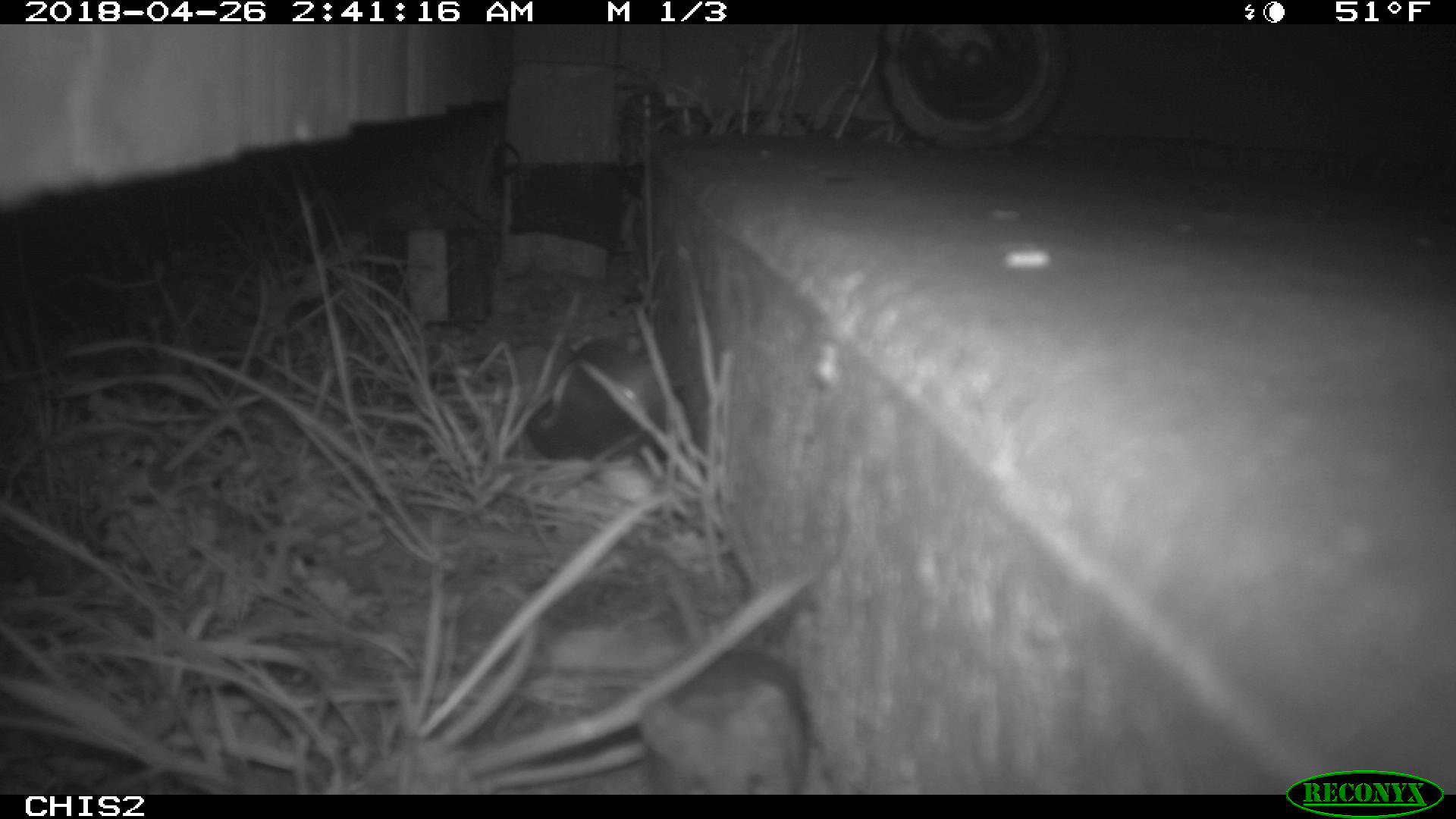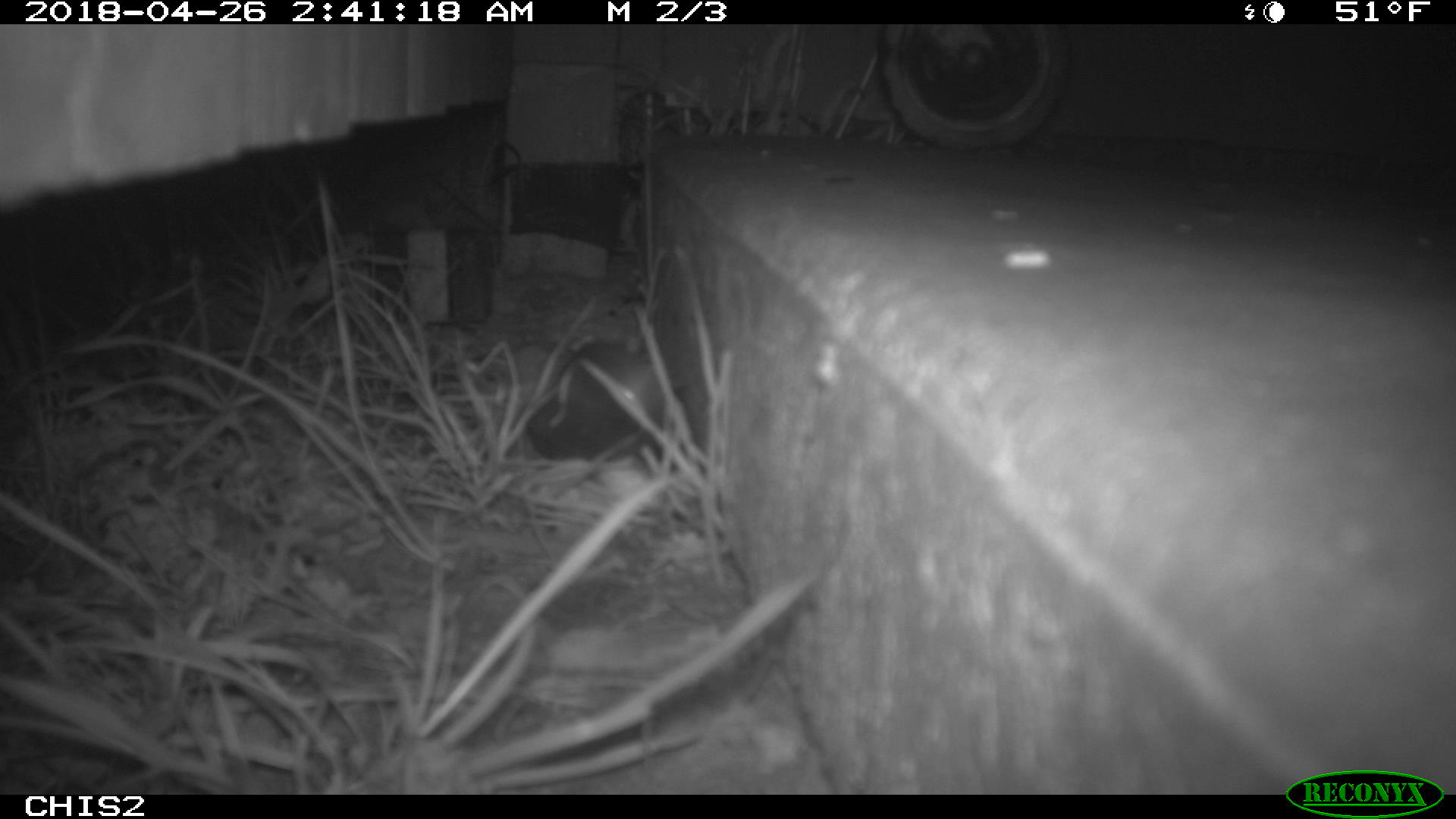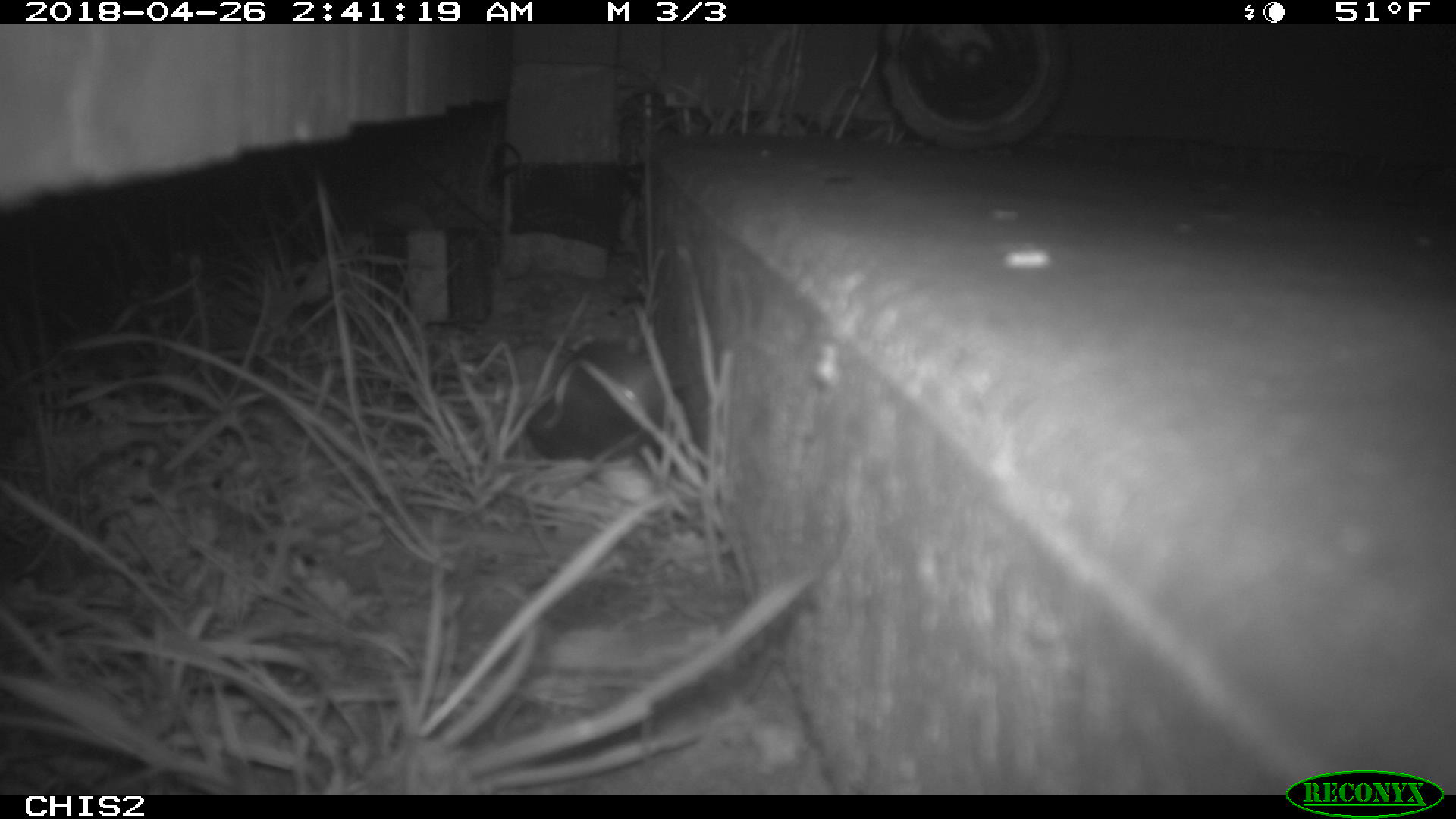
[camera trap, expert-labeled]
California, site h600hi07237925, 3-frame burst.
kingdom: Animalia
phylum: Chordata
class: Mammalia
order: Rodentia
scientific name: Rodentia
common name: rodent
Rodent (Rodentia).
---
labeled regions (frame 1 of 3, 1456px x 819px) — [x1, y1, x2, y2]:
rodent: [639, 553, 811, 794]